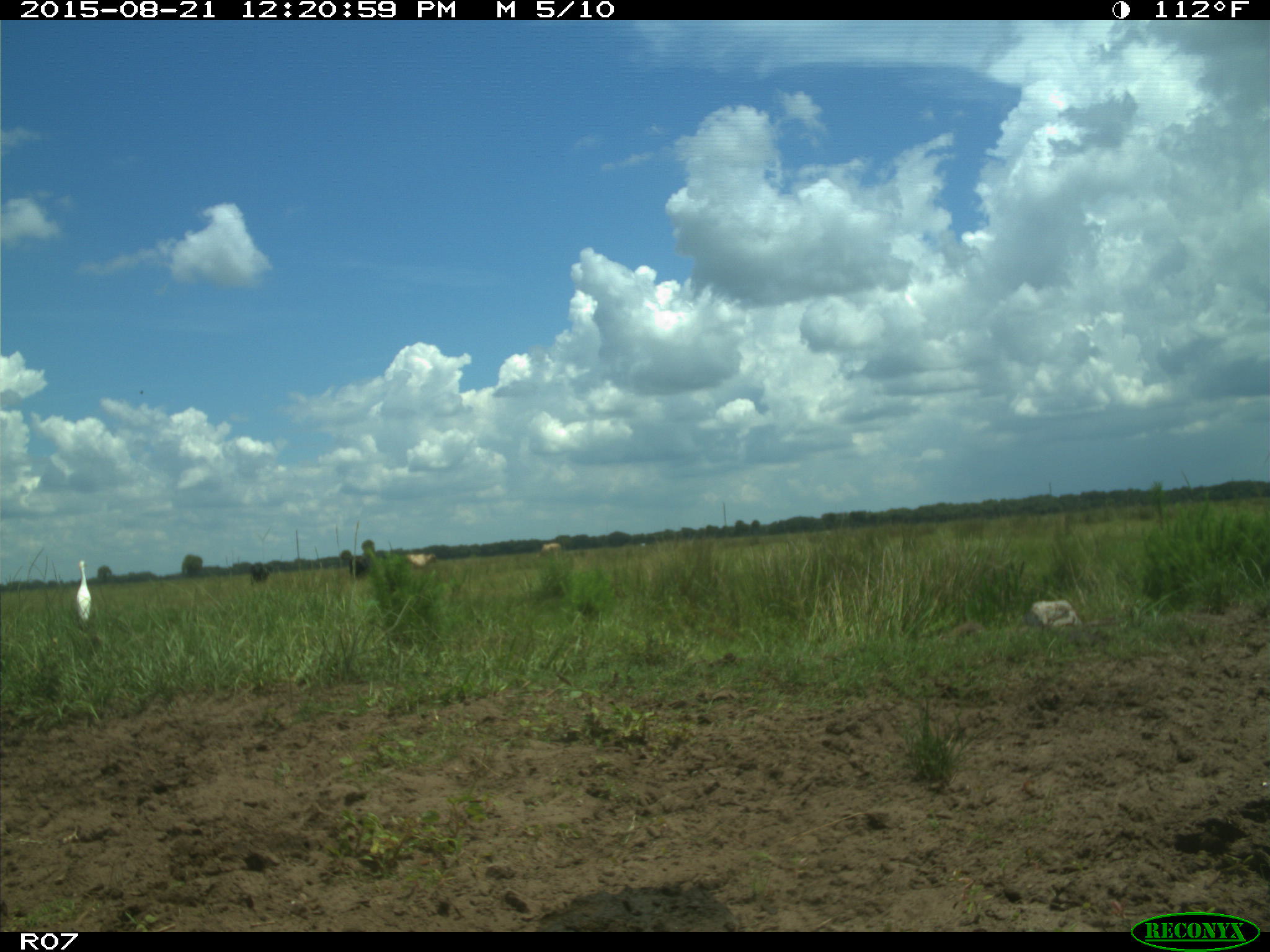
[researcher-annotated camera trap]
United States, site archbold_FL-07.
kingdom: Animalia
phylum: Chordata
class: Mammalia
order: Artiodactyla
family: Bovidae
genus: Bos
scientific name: Bos taurus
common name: domestic cow